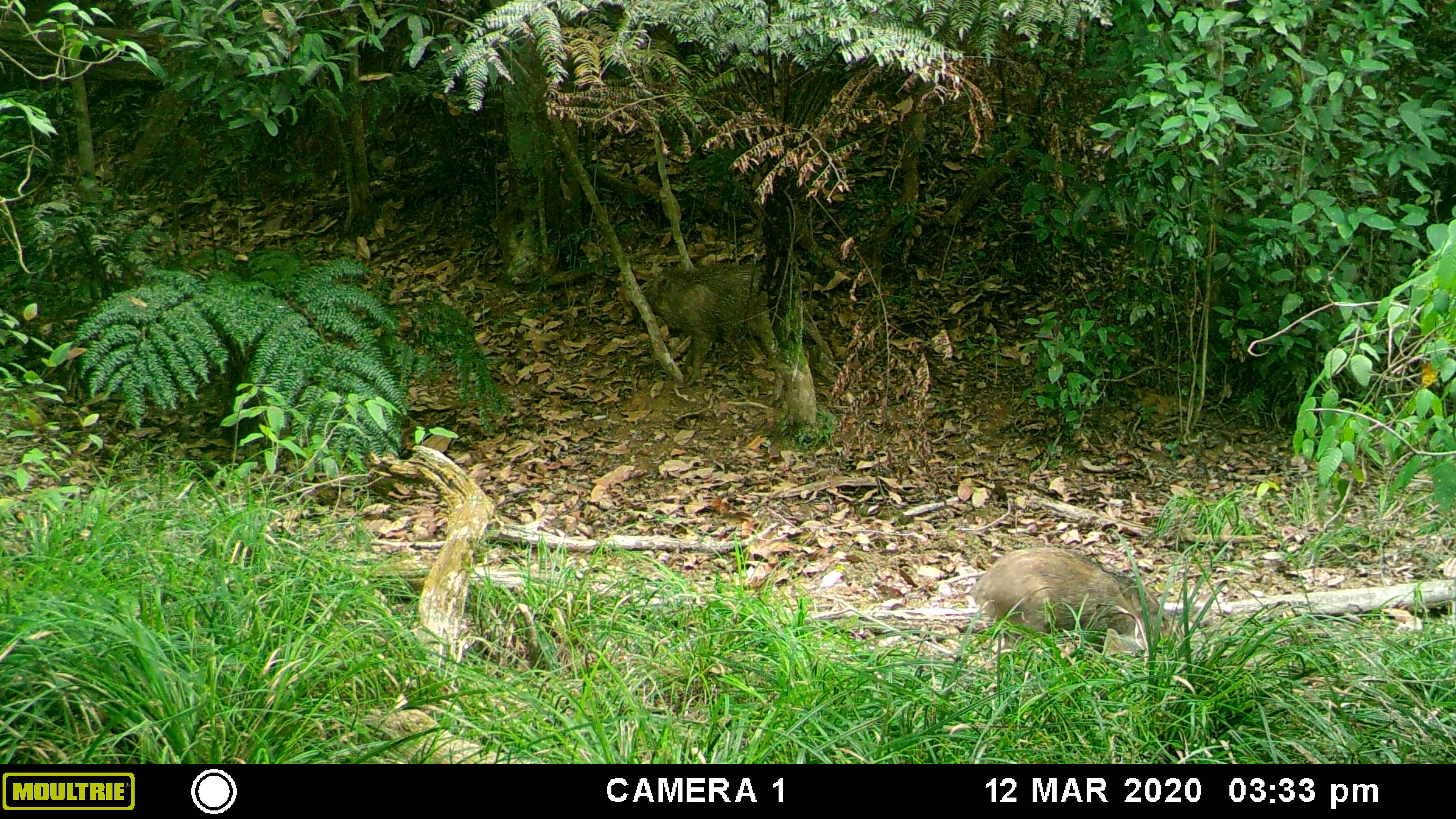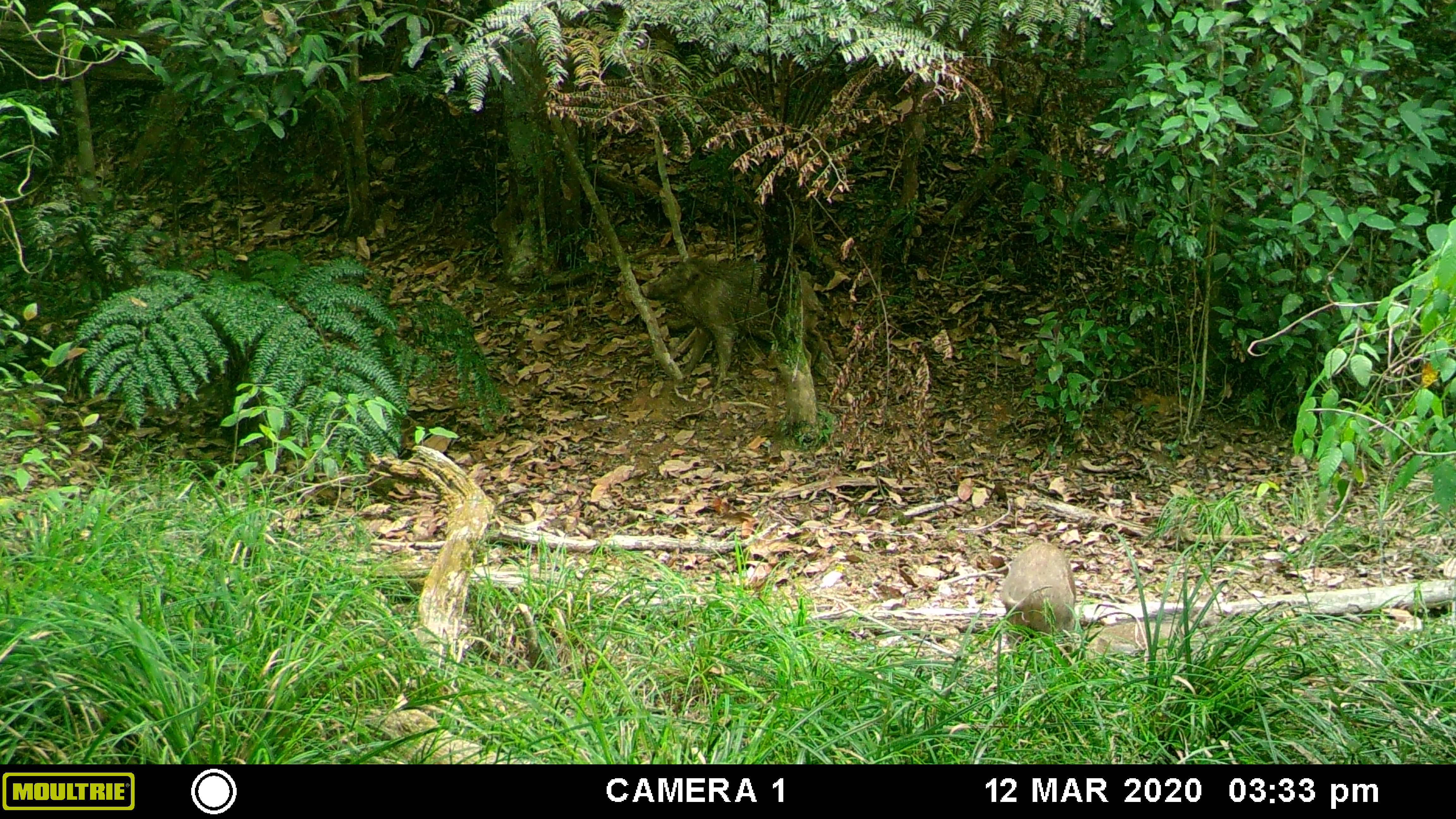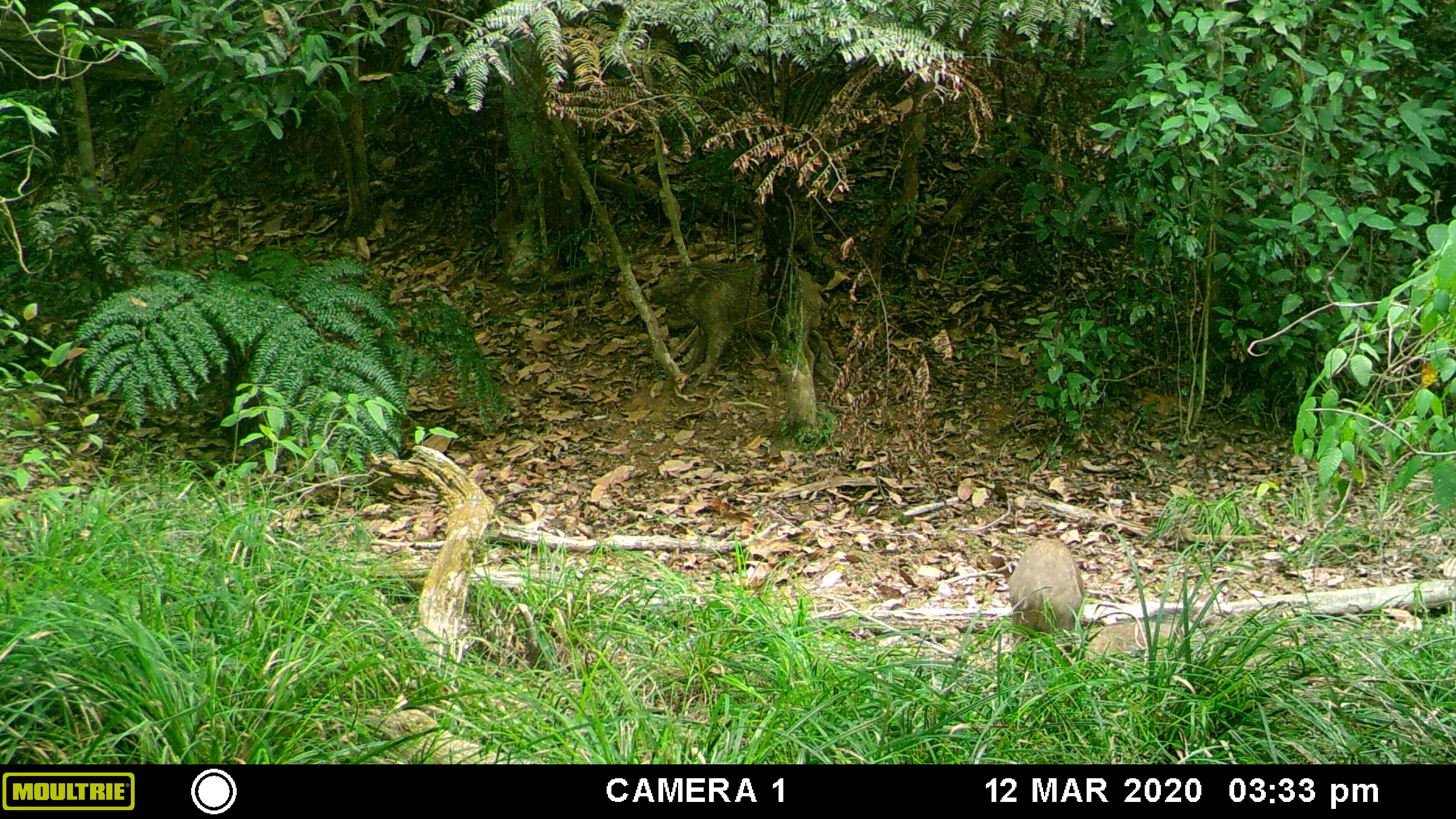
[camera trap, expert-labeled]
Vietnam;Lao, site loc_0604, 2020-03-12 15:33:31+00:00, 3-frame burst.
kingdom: Animalia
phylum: Chordata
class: Mammalia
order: Artiodactyla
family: Suidae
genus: Sus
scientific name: Sus scrofa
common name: eurasian wild pig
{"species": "eurasian wild pig (Sus scrofa)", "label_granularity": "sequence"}